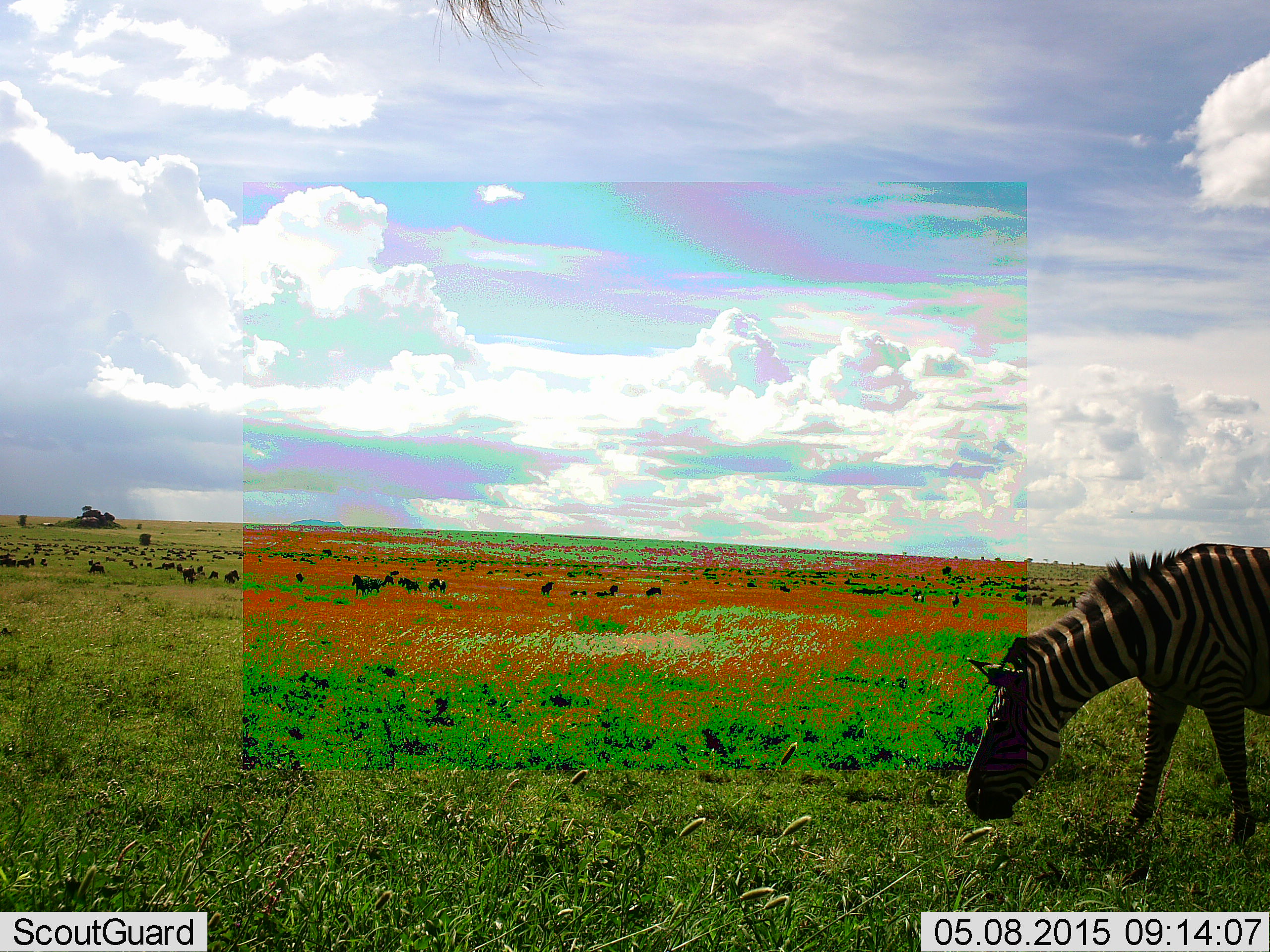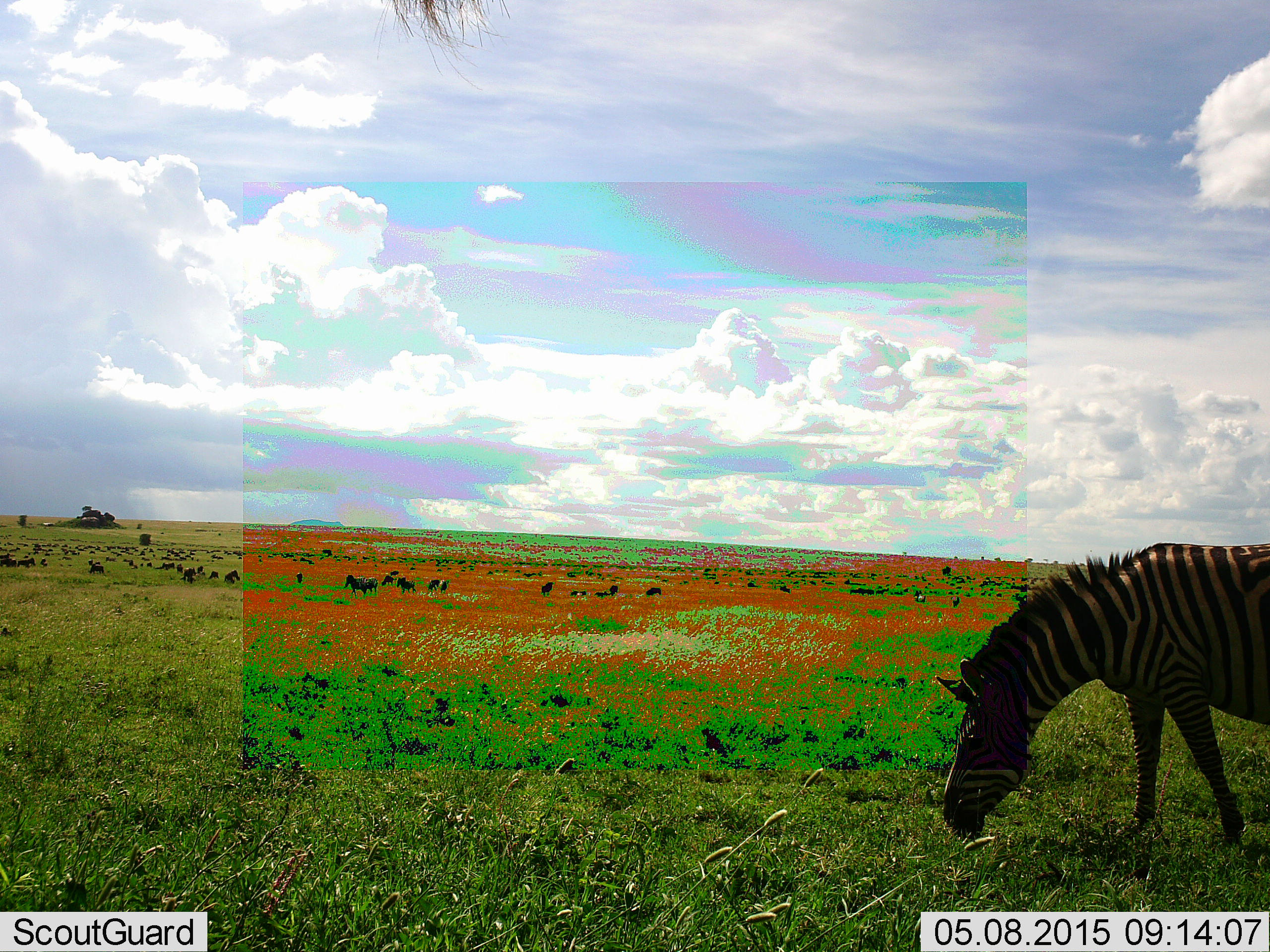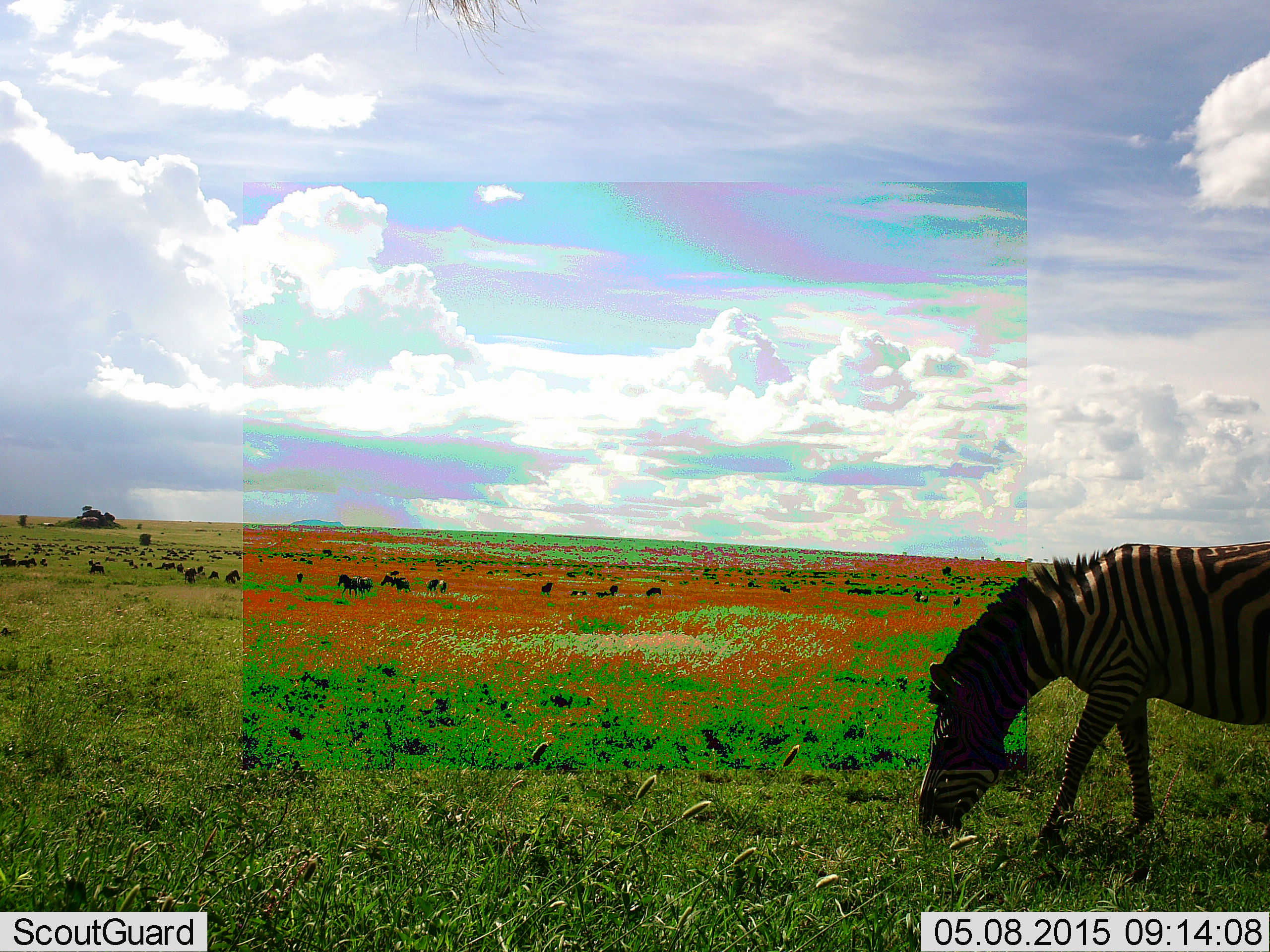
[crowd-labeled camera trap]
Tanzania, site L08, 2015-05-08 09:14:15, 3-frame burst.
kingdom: Animalia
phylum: Chordata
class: Mammalia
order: Perissodactyla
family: Equidae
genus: Equus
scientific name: Equus quagga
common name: plains zebra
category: zebra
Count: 1.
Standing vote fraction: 33%.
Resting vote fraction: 0%.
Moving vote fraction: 33%.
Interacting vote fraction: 0%.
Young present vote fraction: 13%.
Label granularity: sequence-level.